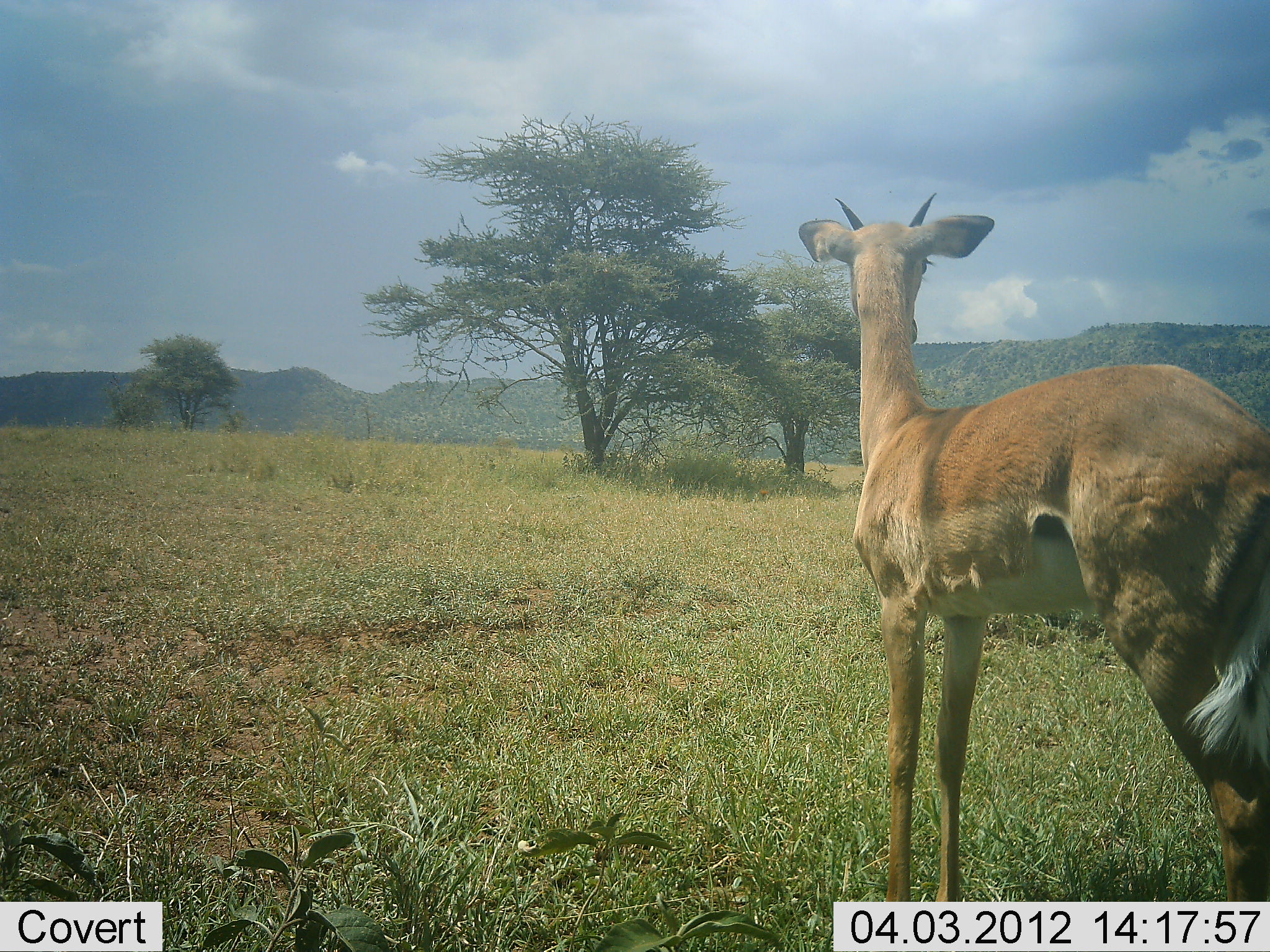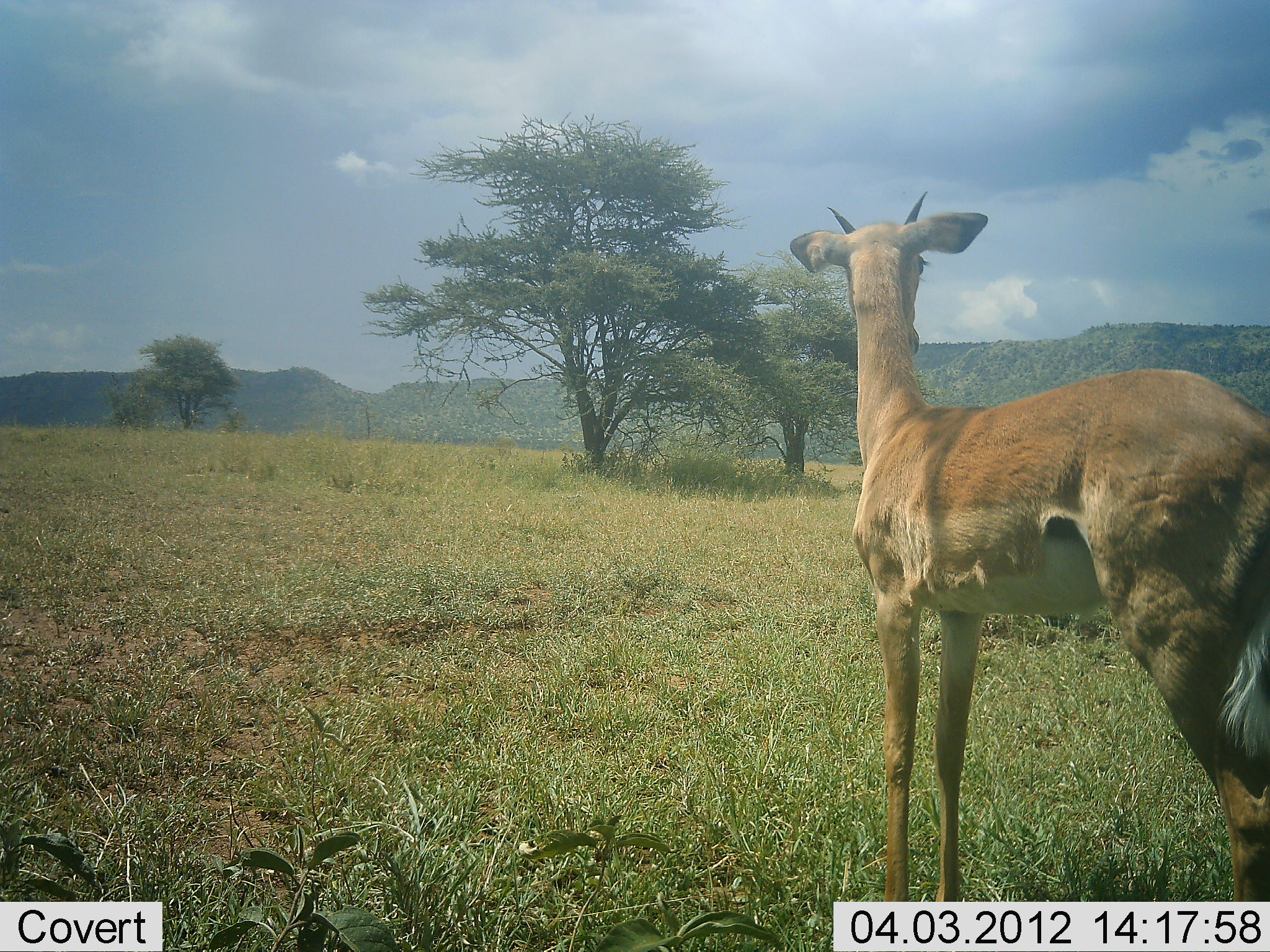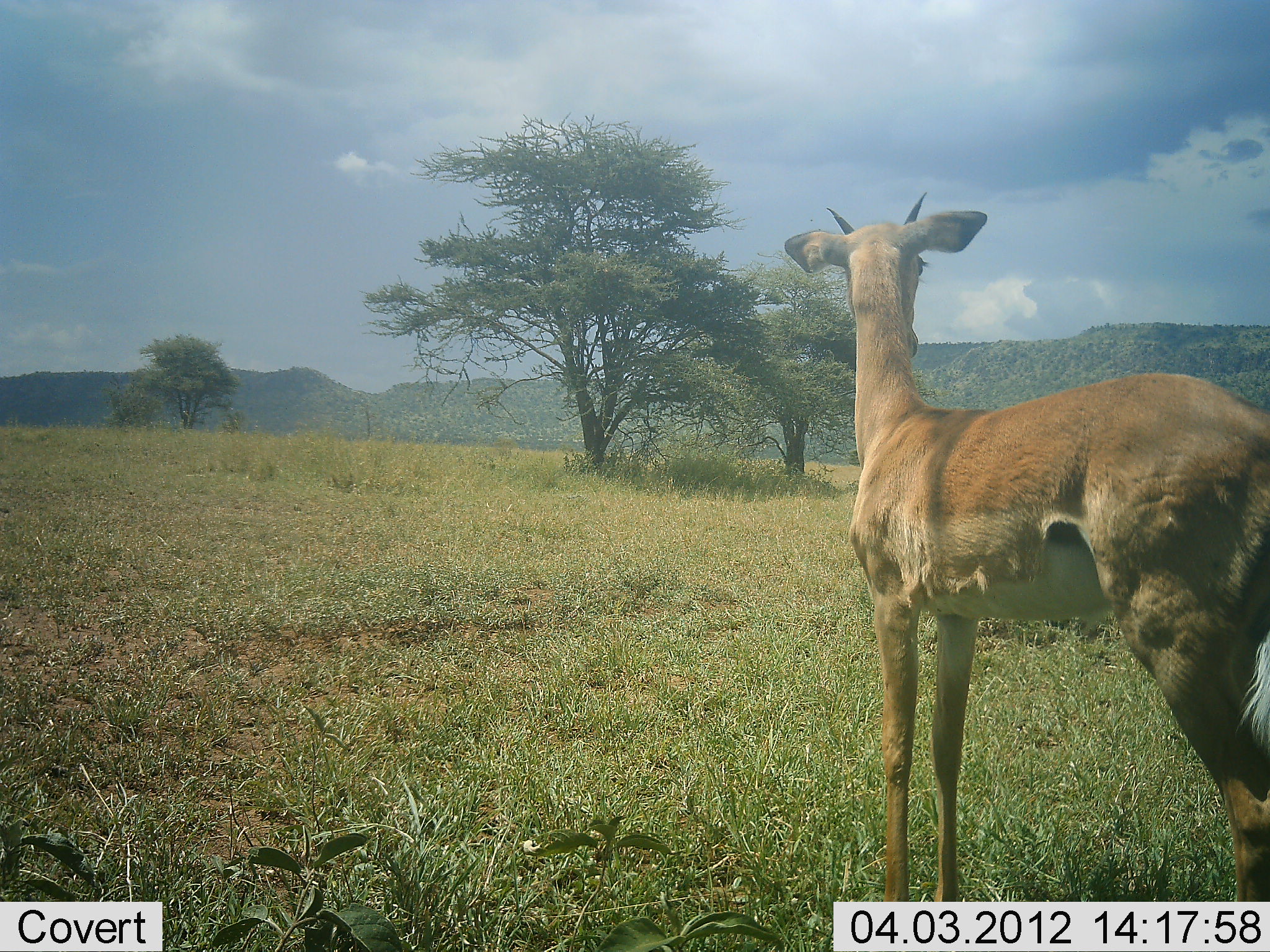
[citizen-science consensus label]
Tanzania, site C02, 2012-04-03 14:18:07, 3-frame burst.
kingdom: Animalia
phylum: Chordata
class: Mammalia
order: Artiodactyla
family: Bovidae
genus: Aepyceros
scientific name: Aepyceros melampus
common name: impala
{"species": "impala (Aepyceros melampus)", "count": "1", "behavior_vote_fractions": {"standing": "100%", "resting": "0%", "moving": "0%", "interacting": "0%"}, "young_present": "13%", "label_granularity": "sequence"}